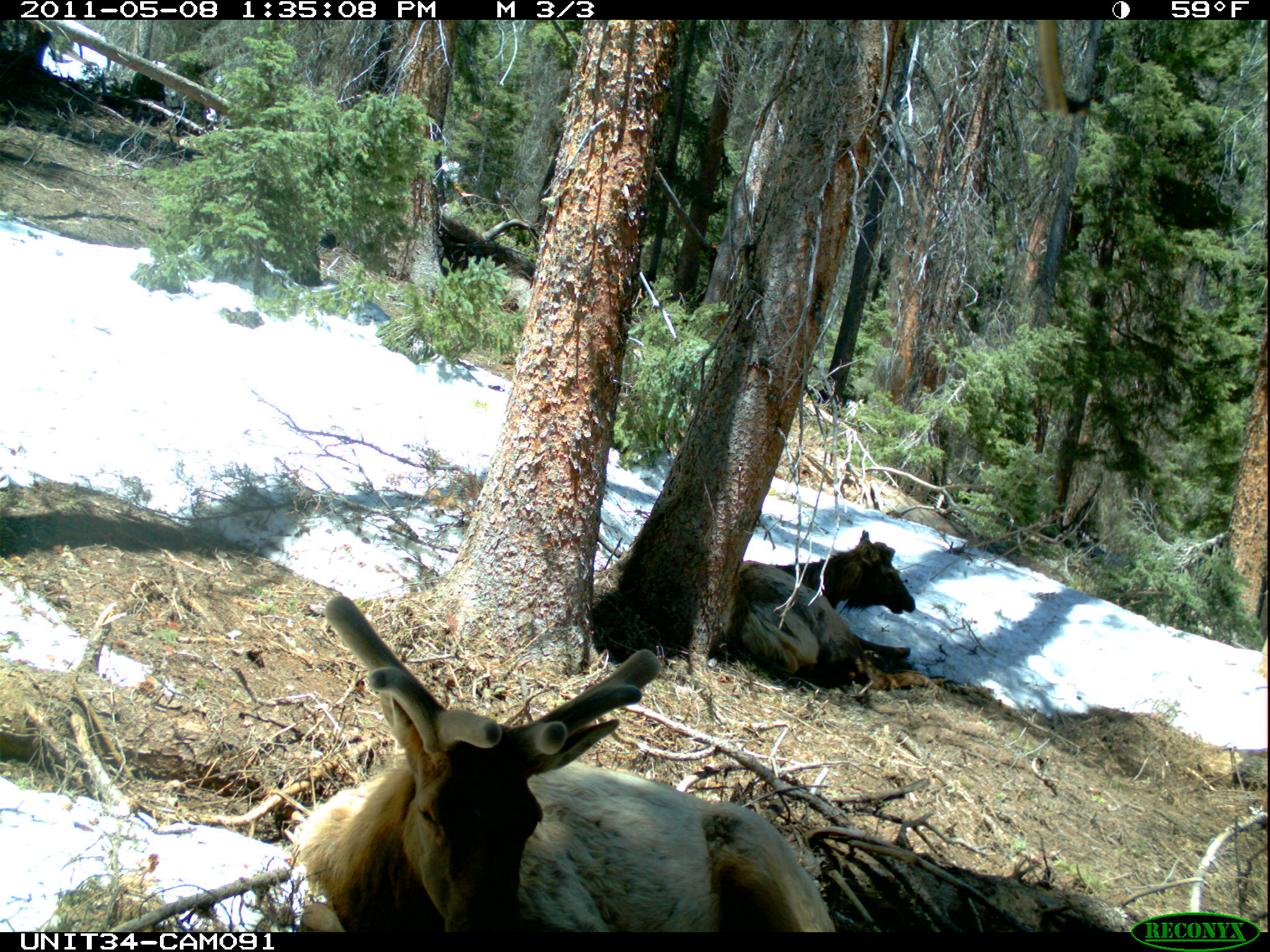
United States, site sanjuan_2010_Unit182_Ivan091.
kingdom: Animalia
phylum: Chordata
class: Mammalia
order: Artiodactyla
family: Cervidae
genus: Cervus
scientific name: Cervus elaphus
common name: red deer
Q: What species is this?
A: Cervus elaphus (red deer).